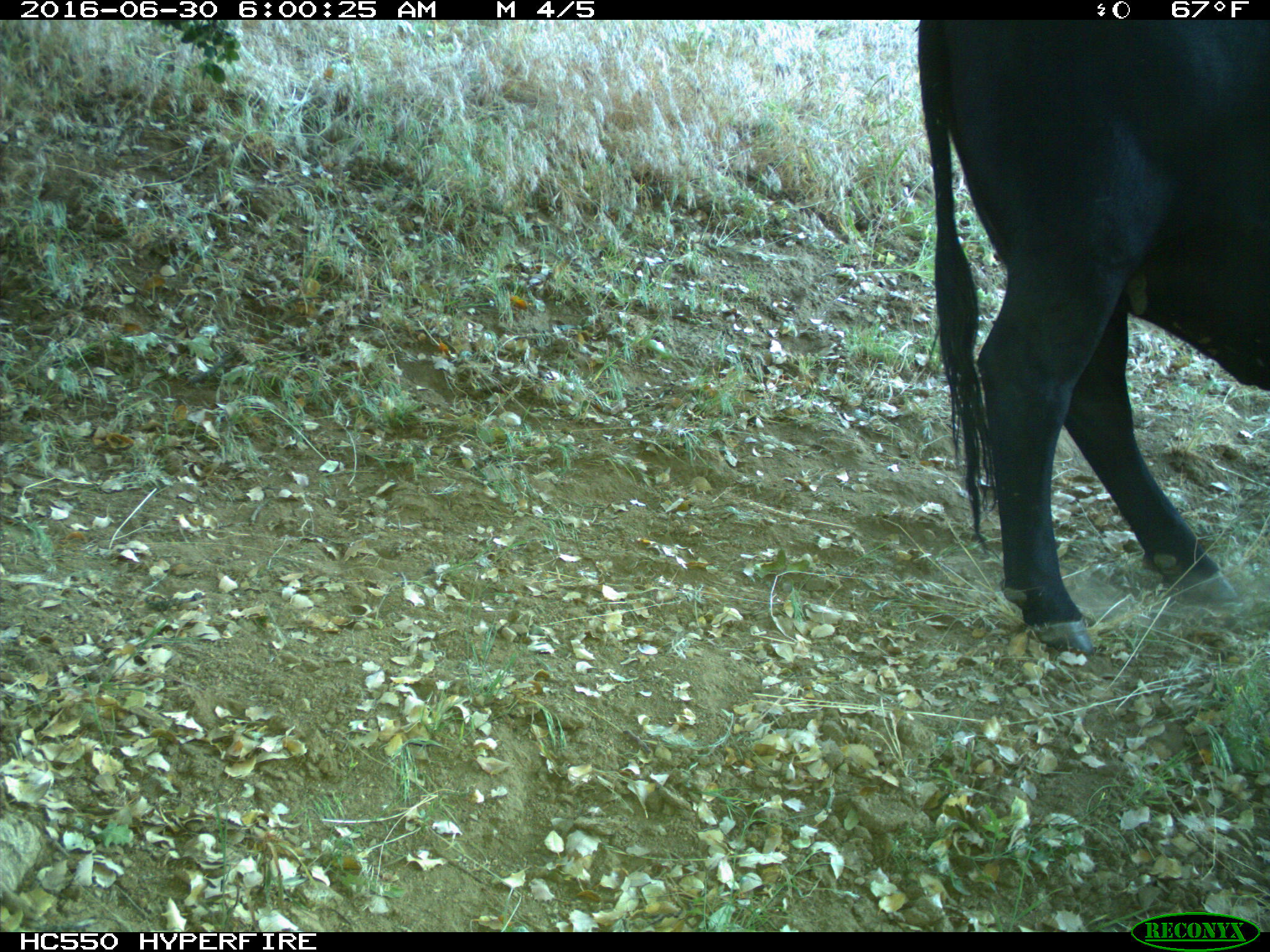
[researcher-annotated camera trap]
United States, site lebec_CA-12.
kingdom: Animalia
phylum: Chordata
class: Mammalia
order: Artiodactyla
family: Bovidae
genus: Bos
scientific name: Bos taurus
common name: domestic cow